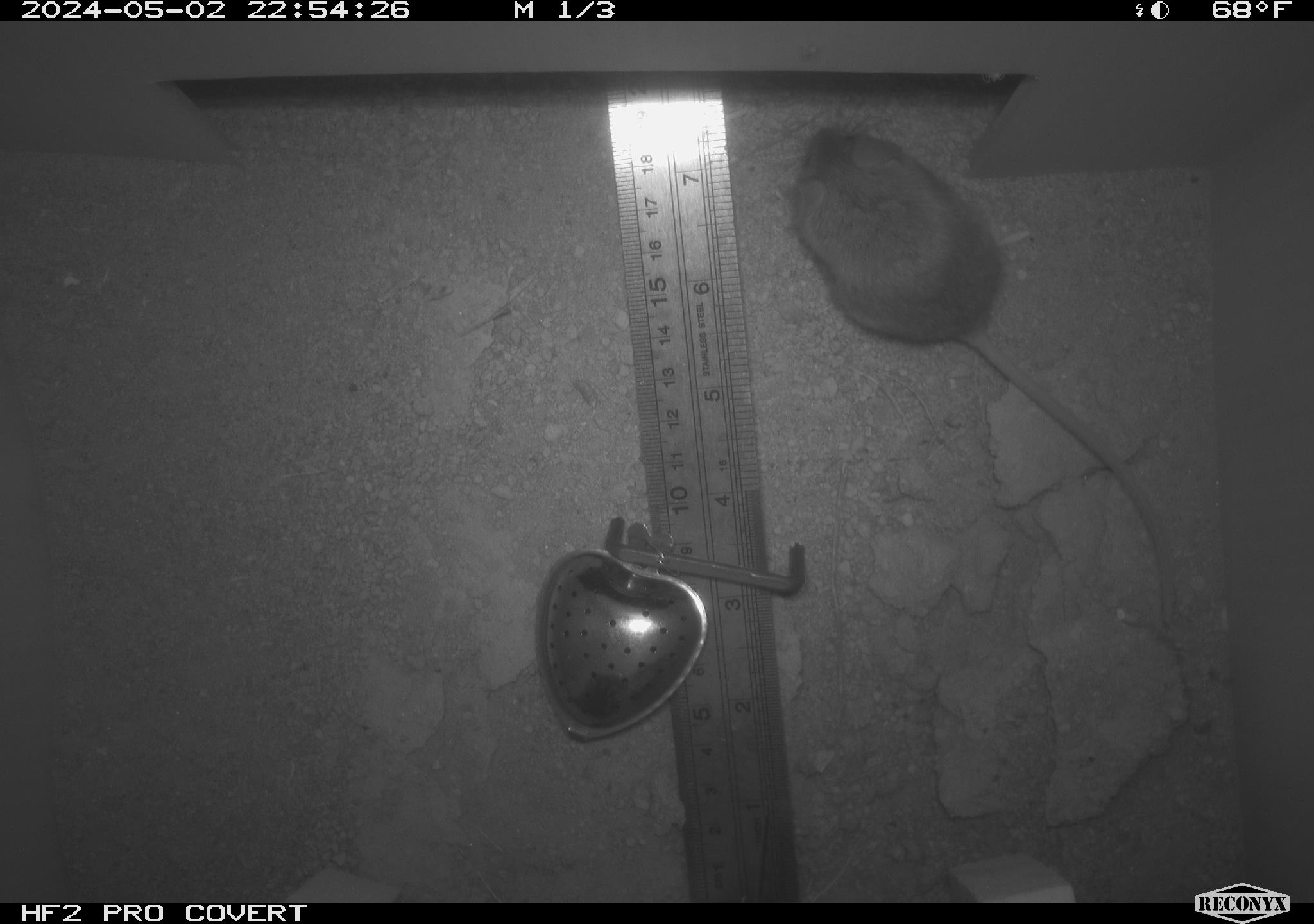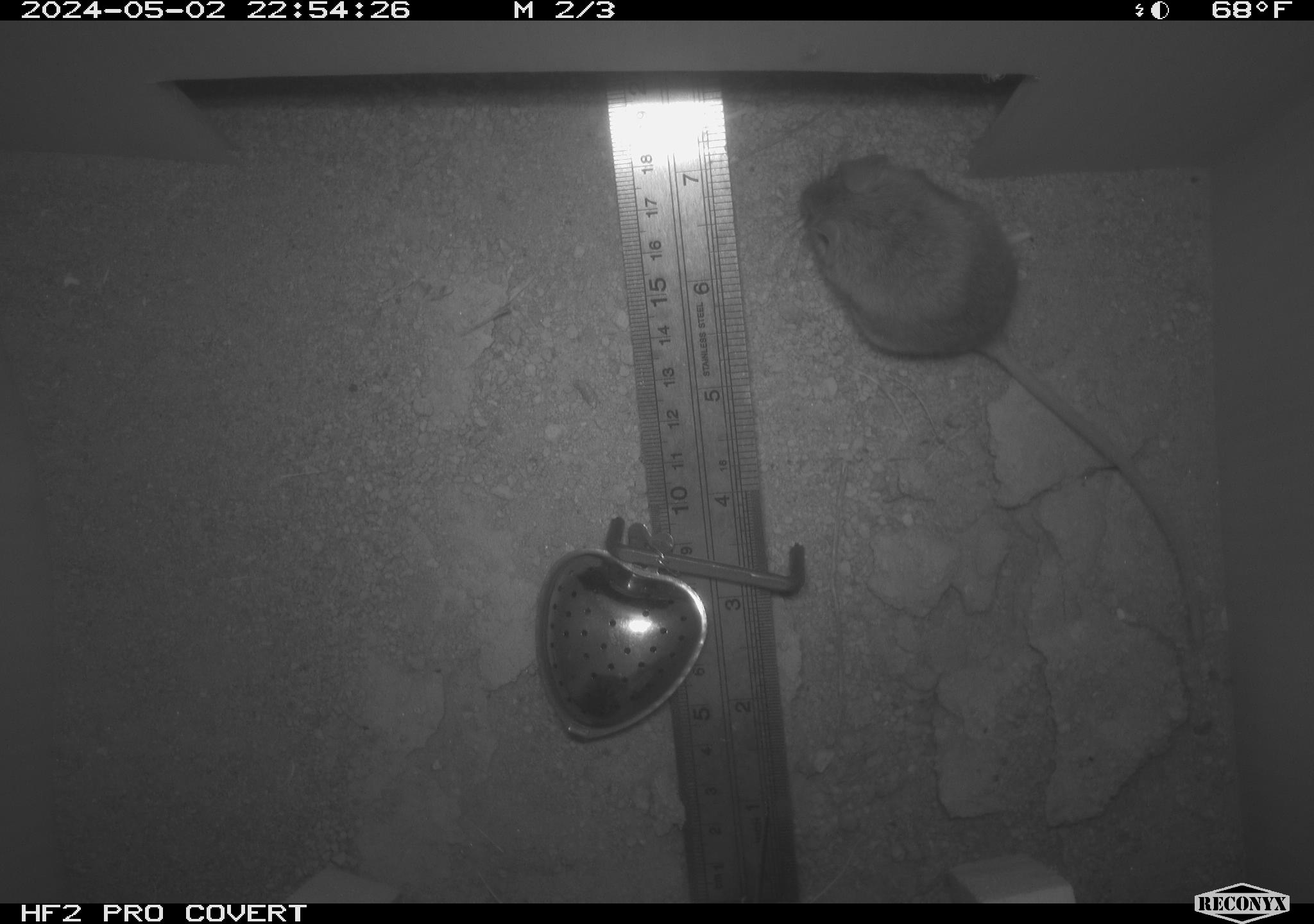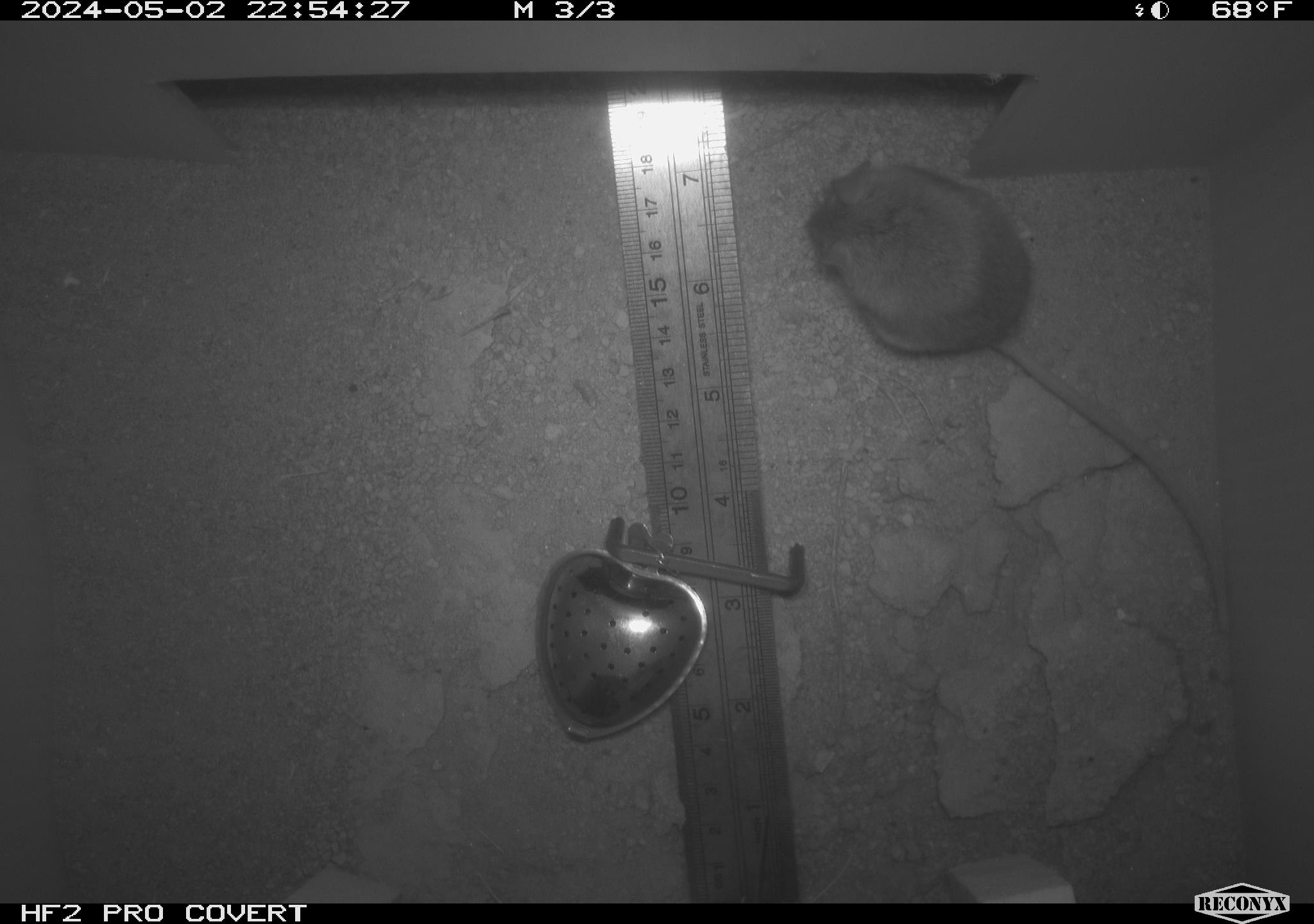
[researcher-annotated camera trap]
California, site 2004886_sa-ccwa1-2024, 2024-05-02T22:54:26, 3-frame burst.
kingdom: Animalia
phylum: Chordata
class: Mammalia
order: Rodentia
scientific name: Rodentia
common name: mouse species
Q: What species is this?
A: Mouse species (Rodentia).